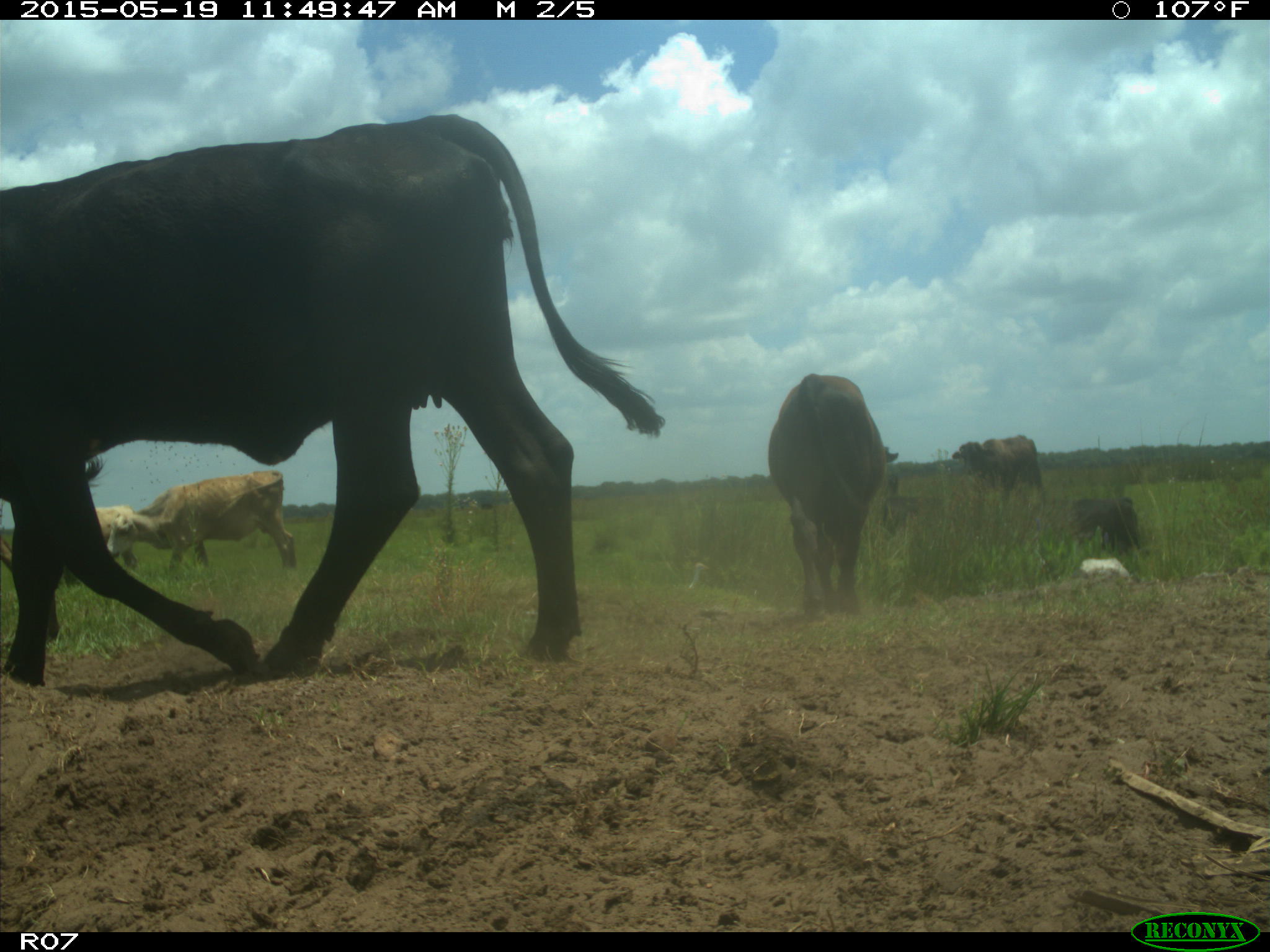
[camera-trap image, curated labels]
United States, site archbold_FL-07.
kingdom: Animalia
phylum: Chordata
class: Mammalia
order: Artiodactyla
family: Bovidae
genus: Bos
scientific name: Bos taurus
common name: domestic cow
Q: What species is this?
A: Bos taurus (domestic cow).